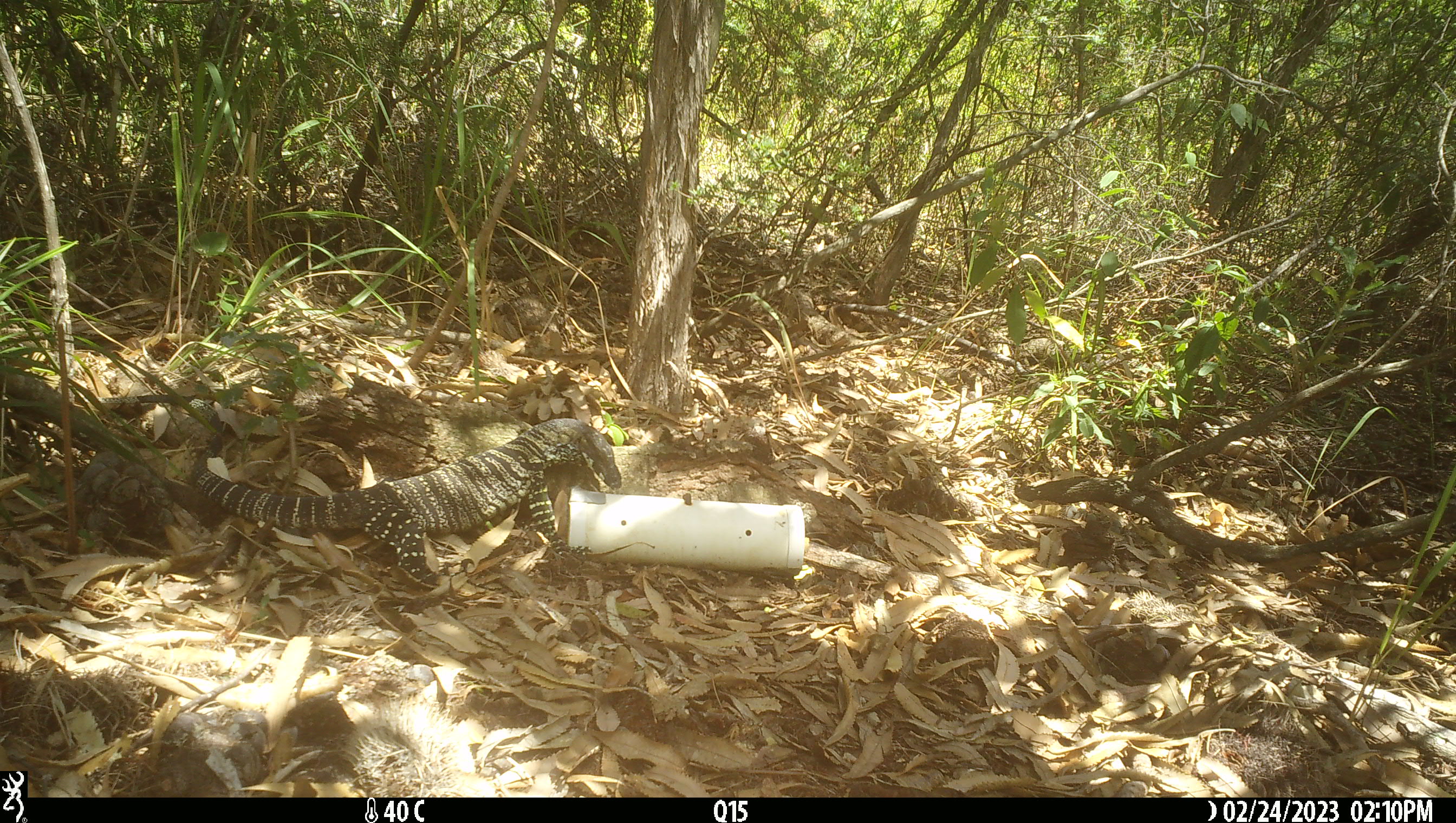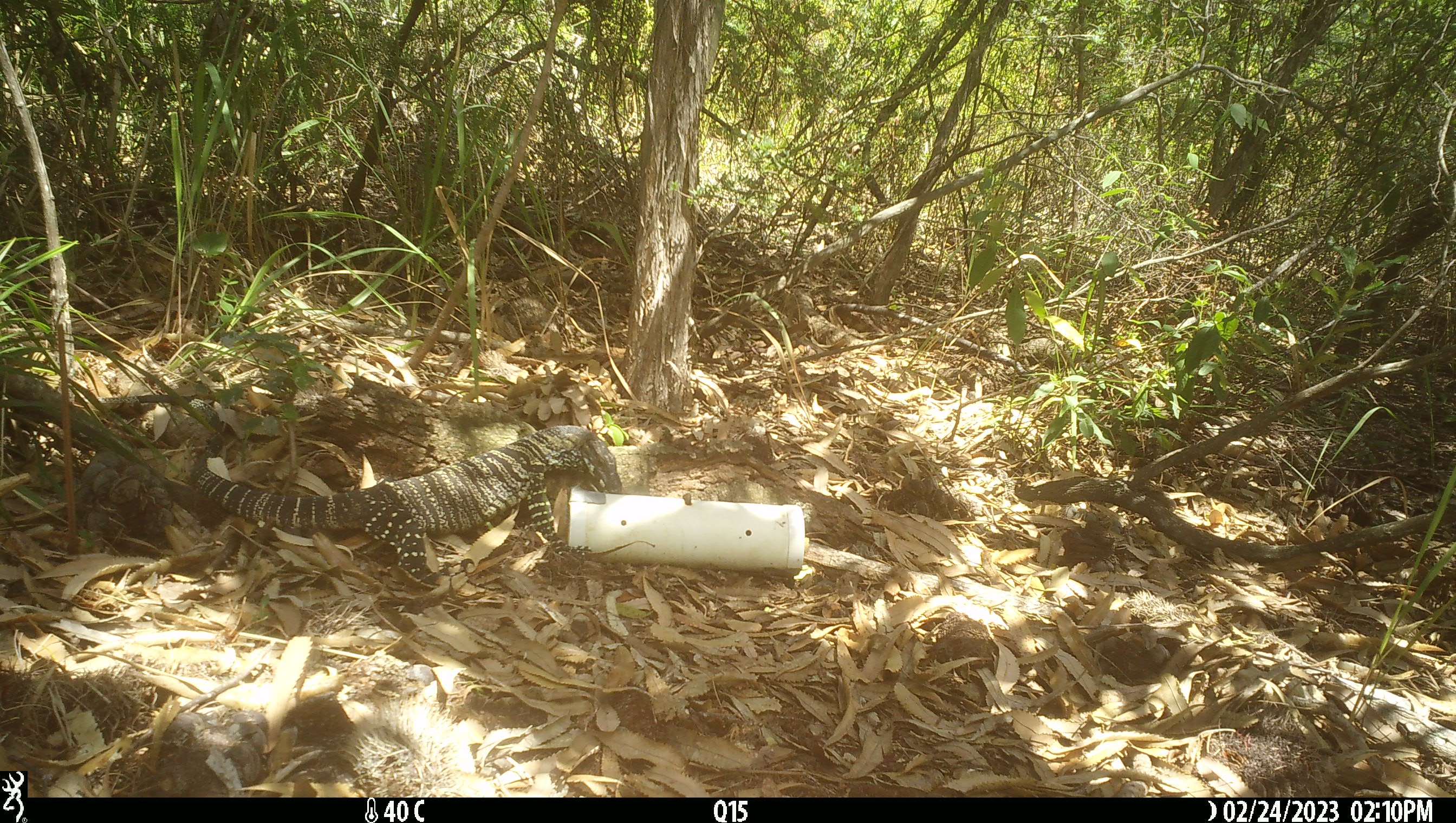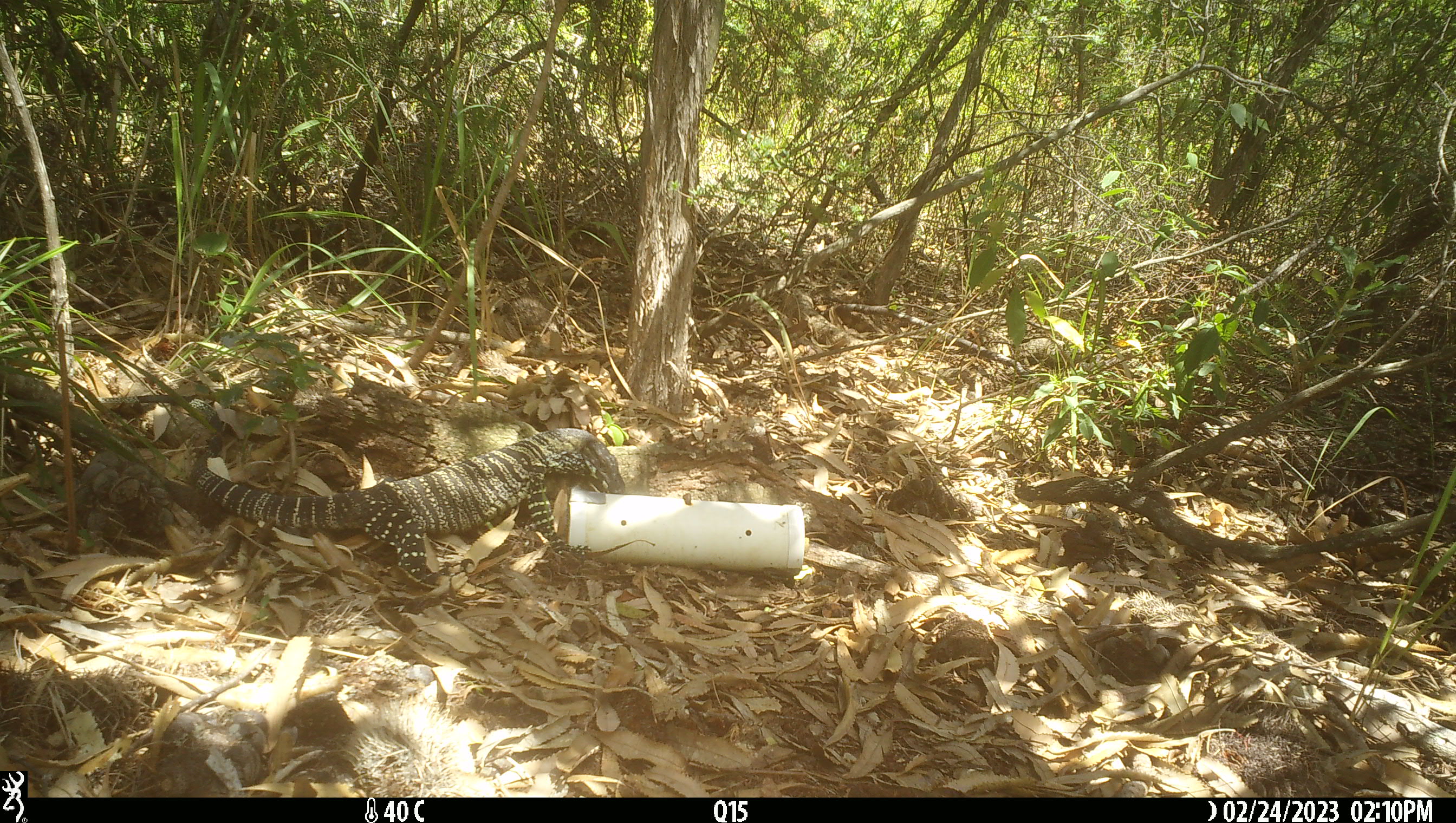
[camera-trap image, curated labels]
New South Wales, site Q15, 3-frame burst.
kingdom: Animalia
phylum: Chordata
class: Reptilia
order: Squamata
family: Varanidae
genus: Varanus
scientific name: Varanus varius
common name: lace monitor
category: goanna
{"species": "goanna (lace monitor) (Varanus varius)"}